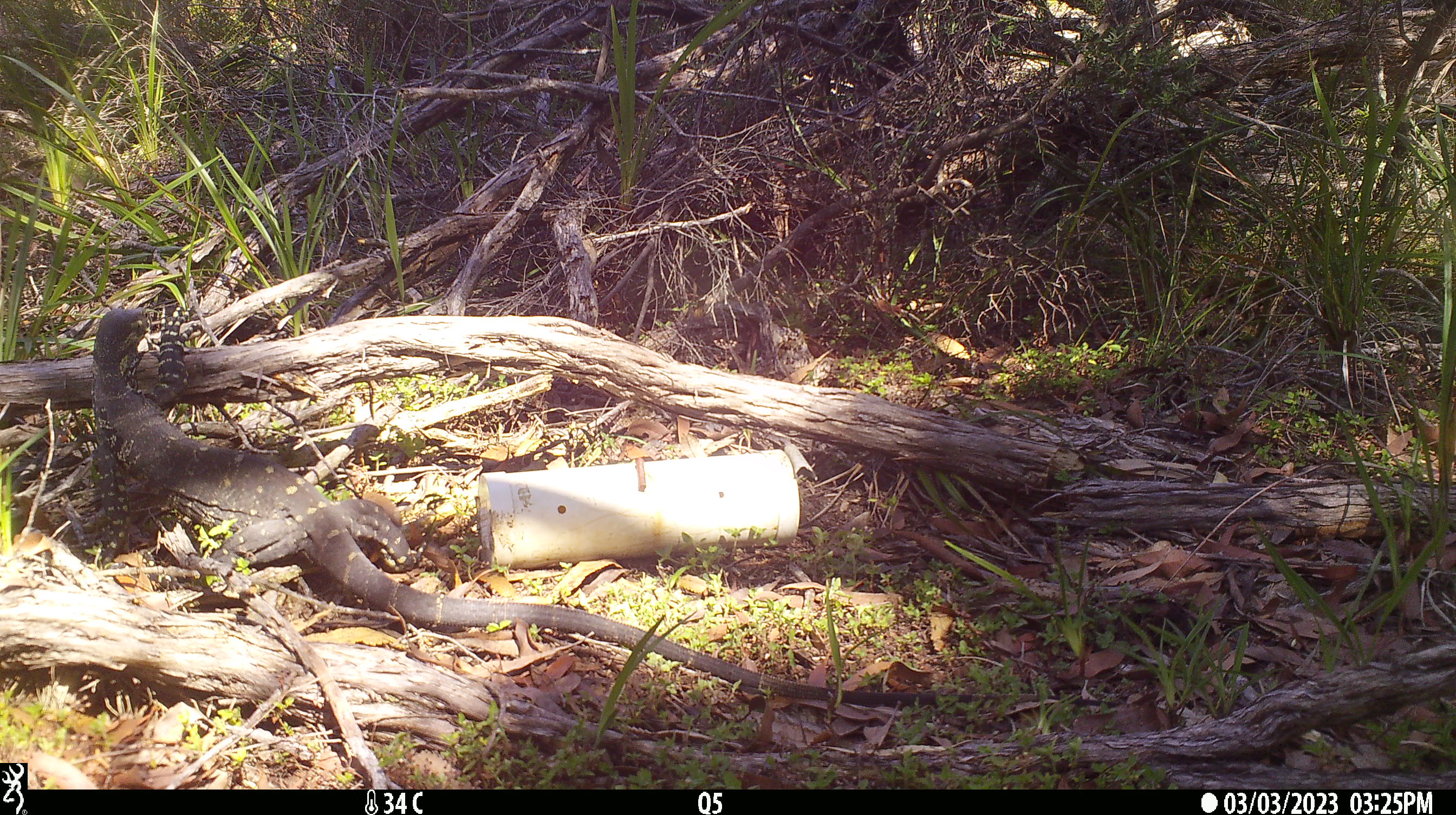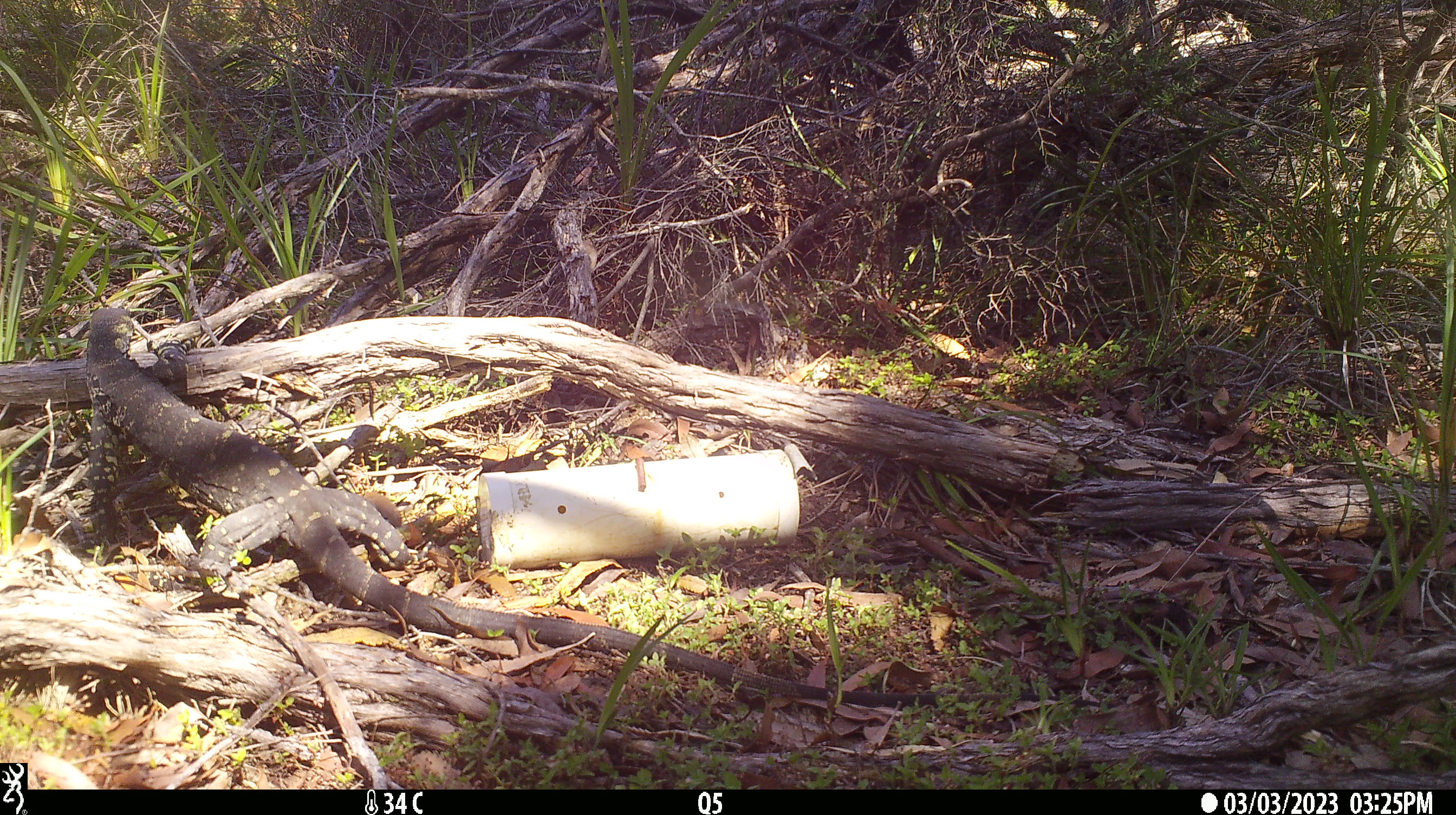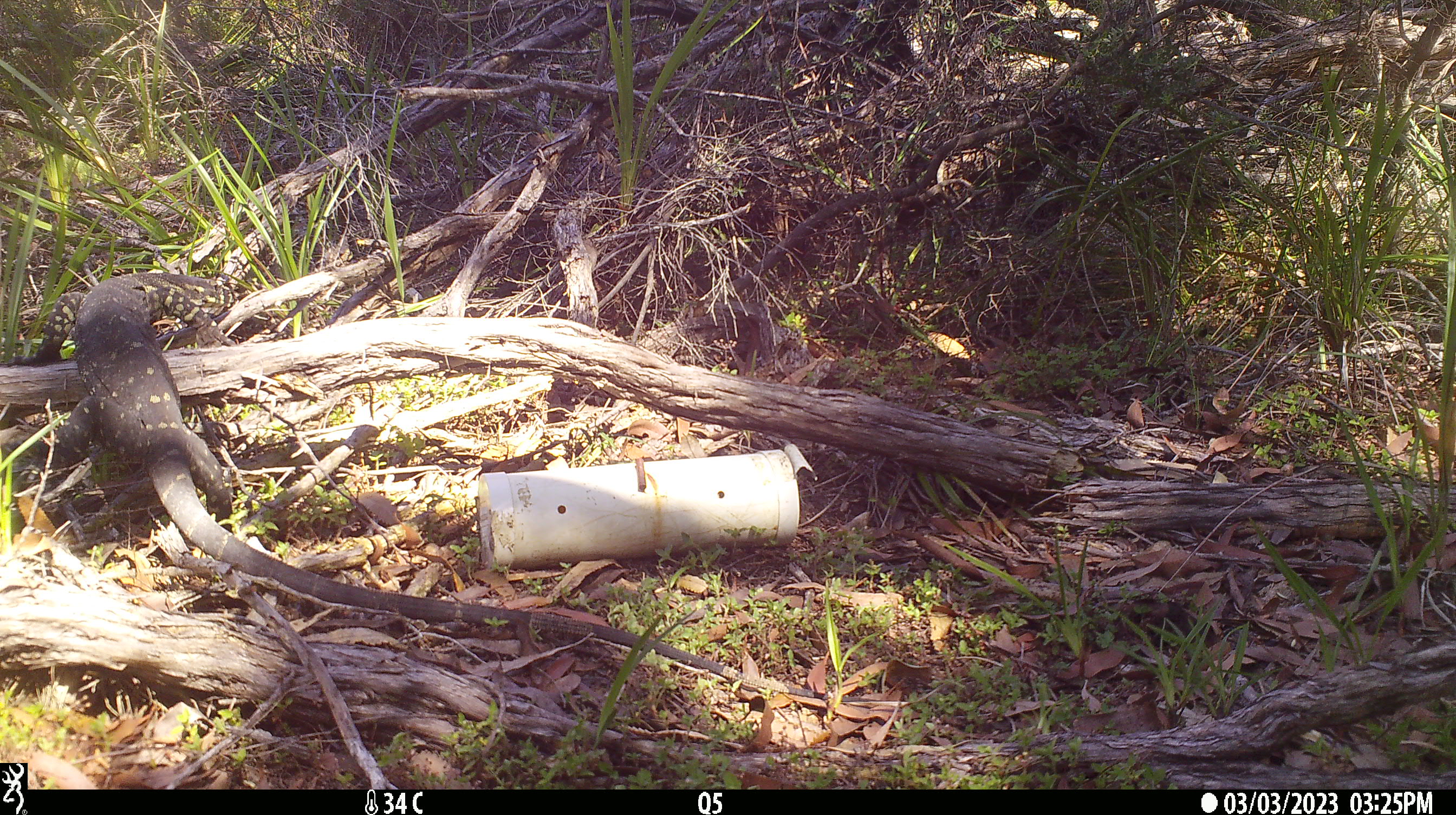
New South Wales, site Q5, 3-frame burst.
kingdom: Animalia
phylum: Chordata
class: Reptilia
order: Squamata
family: Varanidae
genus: Varanus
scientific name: Varanus varius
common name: lace monitor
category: goanna